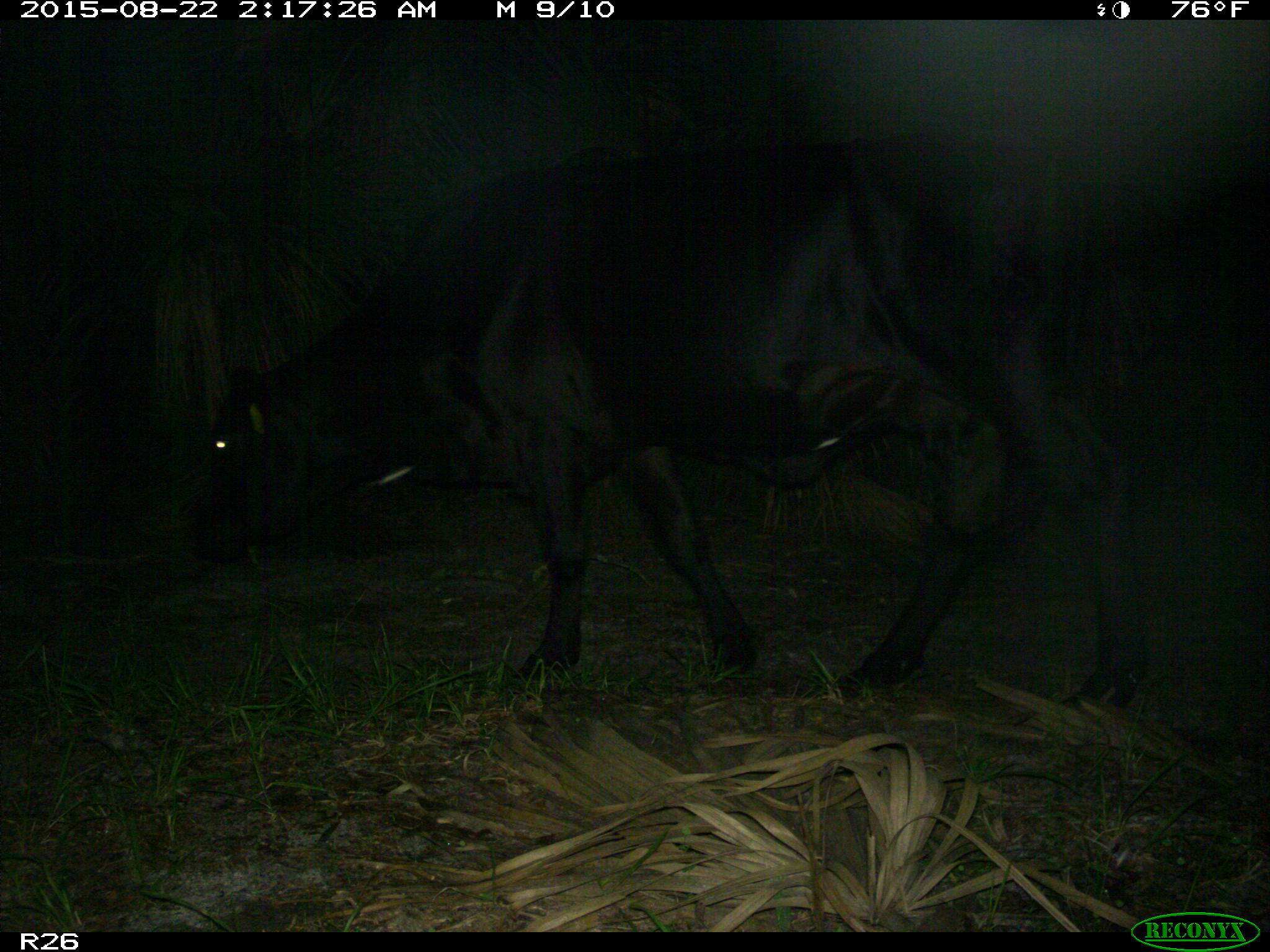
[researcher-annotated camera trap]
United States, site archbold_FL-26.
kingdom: Animalia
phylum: Chordata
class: Mammalia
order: Artiodactyla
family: Bovidae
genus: Bos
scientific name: Bos taurus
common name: domestic cow